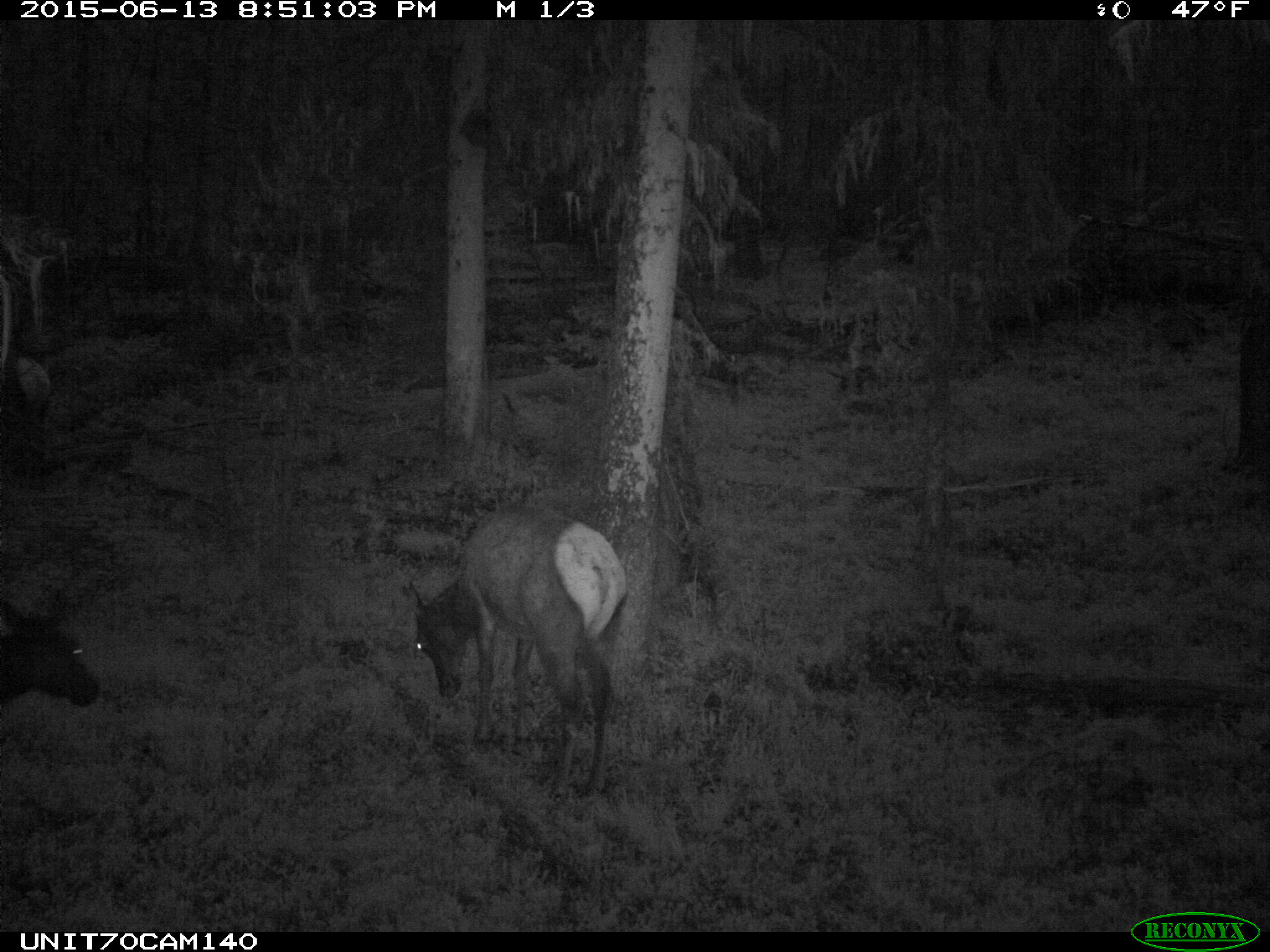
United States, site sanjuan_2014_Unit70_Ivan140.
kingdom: Animalia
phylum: Chordata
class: Mammalia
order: Artiodactyla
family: Cervidae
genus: Cervus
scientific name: Cervus elaphus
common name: red deer